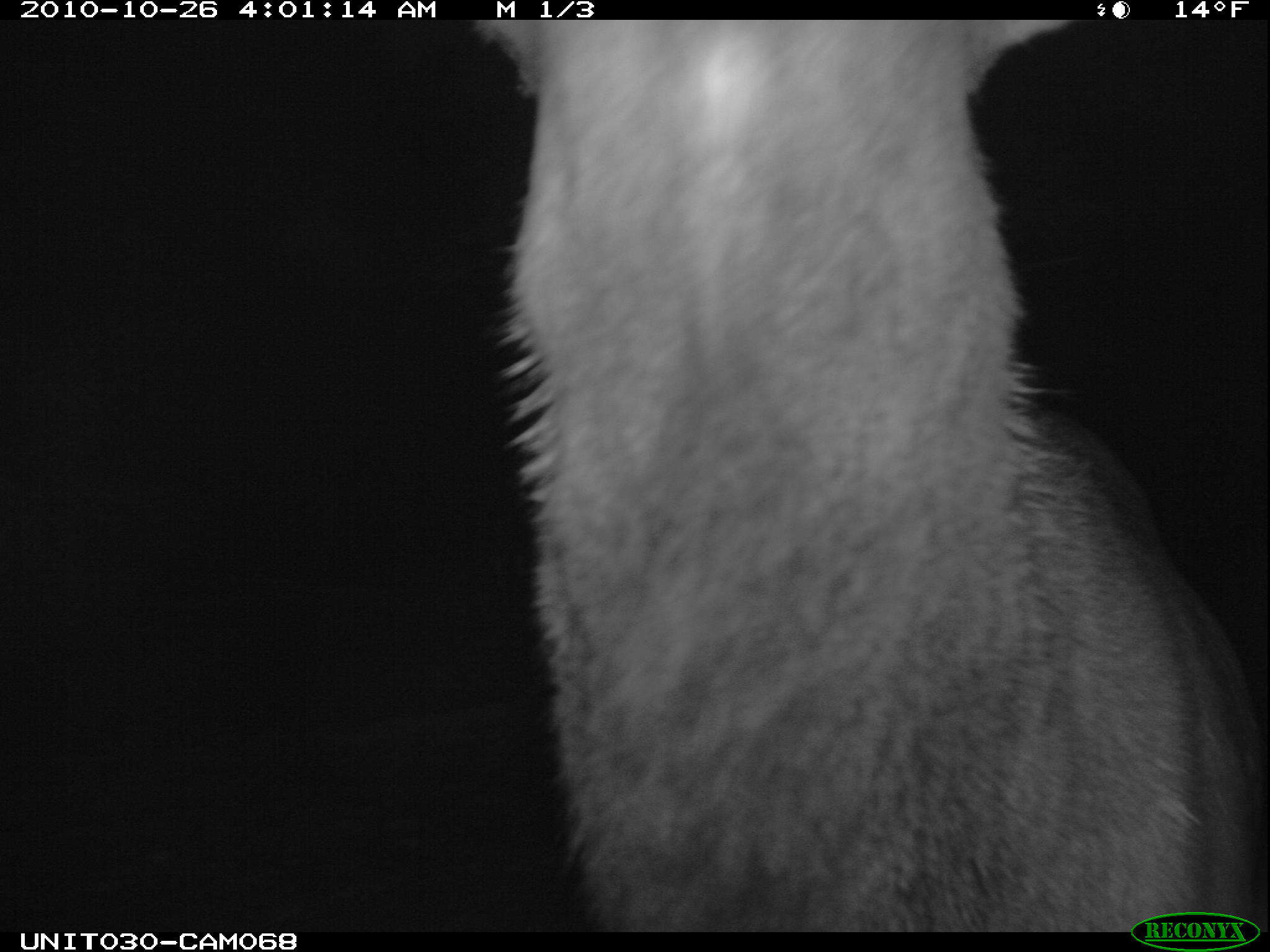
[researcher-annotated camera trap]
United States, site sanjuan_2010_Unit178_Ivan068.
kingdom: Animalia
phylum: Chordata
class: Mammalia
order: Artiodactyla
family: Cervidae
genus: Cervus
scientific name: Cervus elaphus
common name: red deer